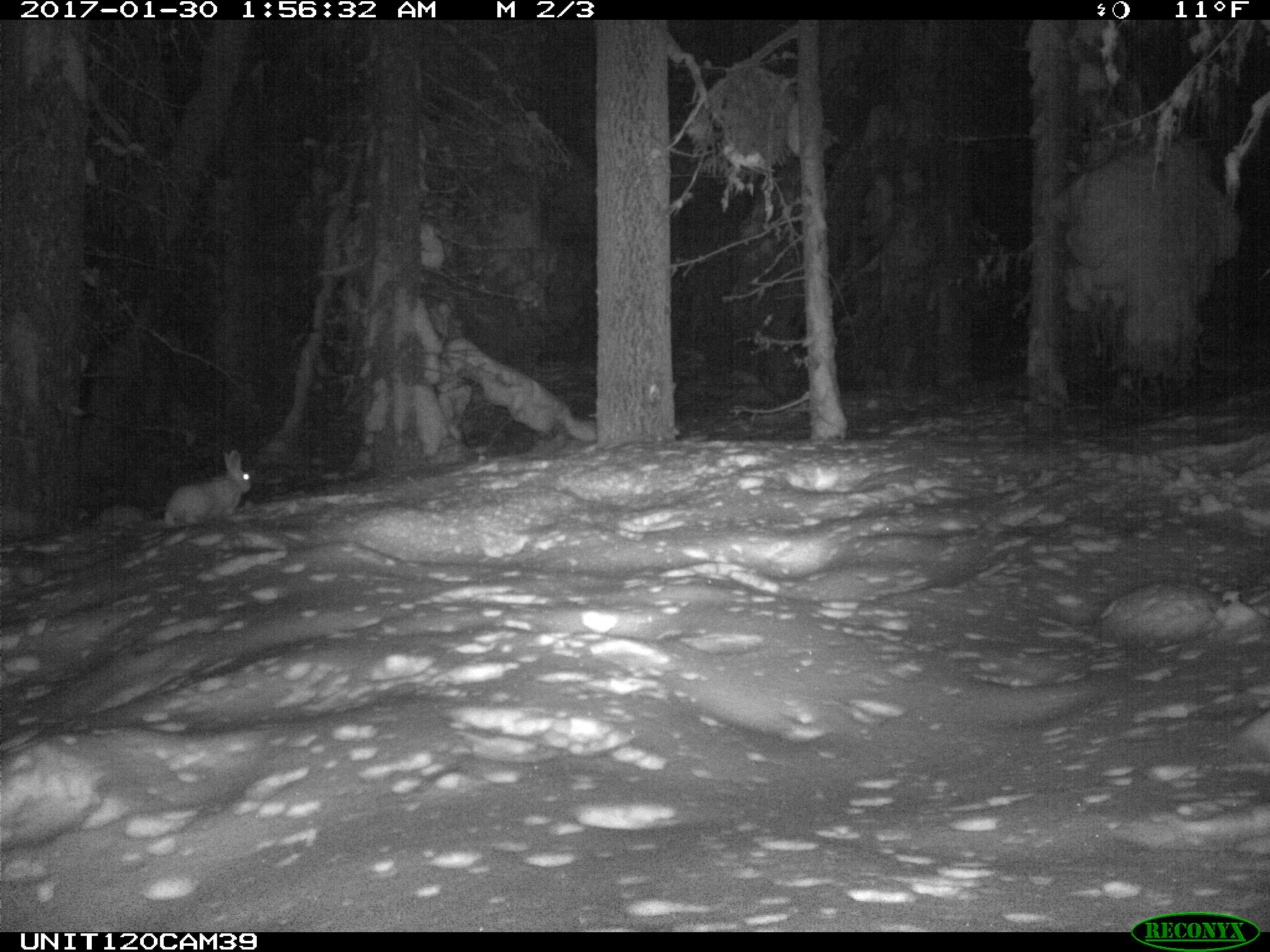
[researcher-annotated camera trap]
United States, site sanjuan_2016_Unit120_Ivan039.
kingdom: Animalia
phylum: Chordata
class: Mammalia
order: Lagomorpha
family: Leporidae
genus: Lepus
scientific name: Lepus americanus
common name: snowshoe hare